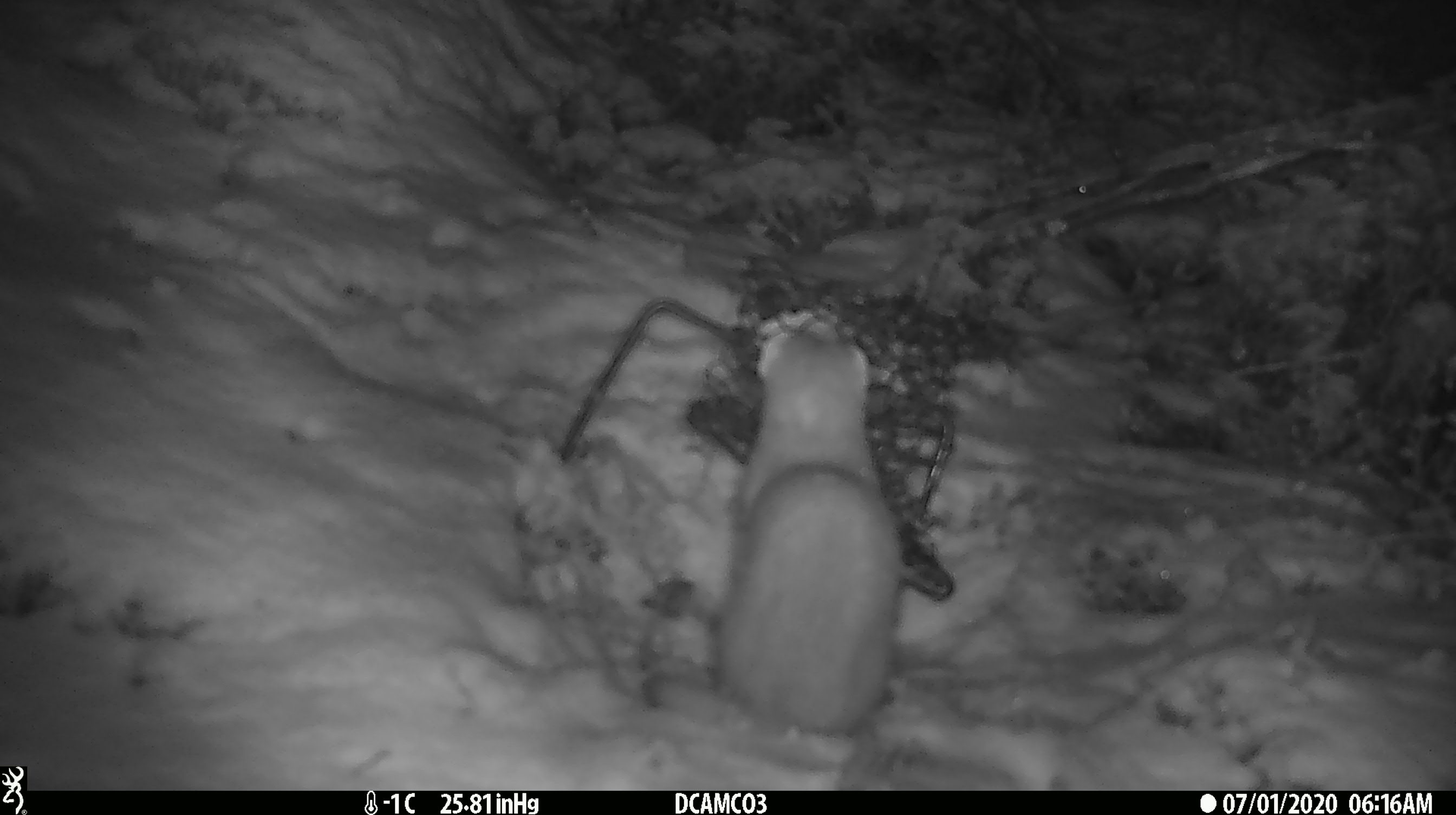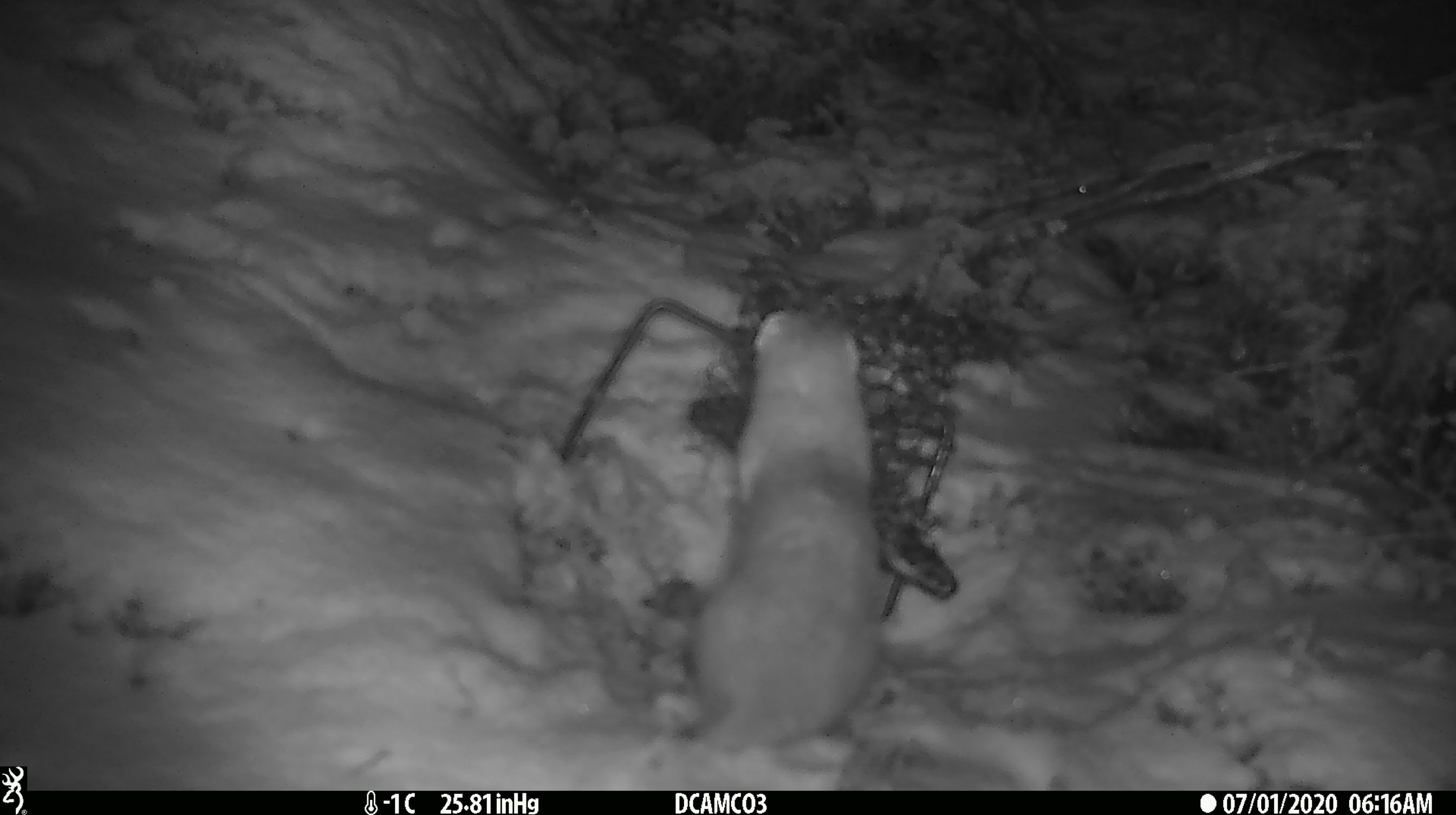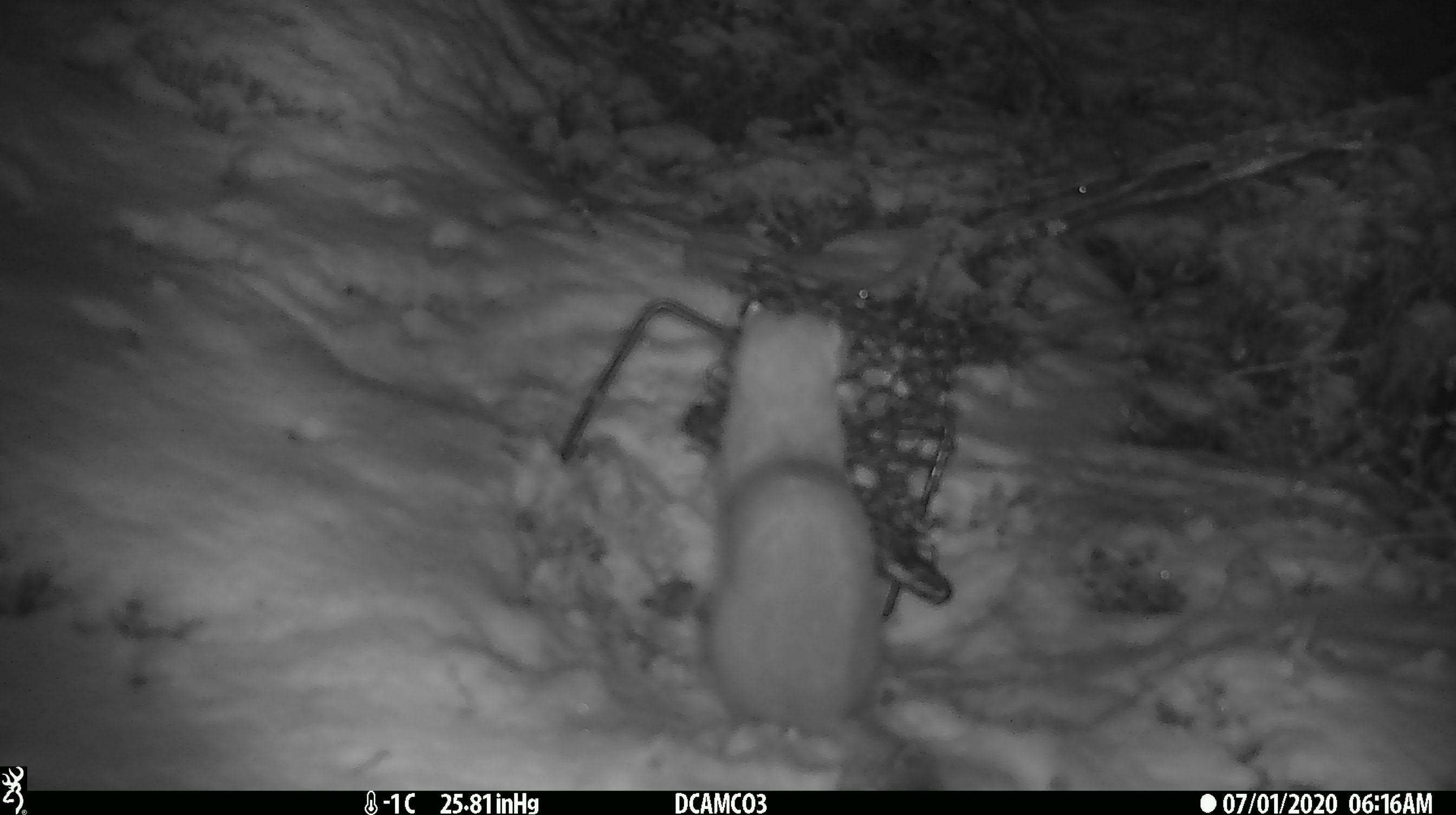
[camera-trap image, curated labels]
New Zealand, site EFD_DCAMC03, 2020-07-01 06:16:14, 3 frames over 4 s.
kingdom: Animalia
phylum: Chordata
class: Mammalia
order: Carnivora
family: Mustelidae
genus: Mustela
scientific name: Mustela erminea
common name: stoat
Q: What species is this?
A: Stoat (Mustela erminea).